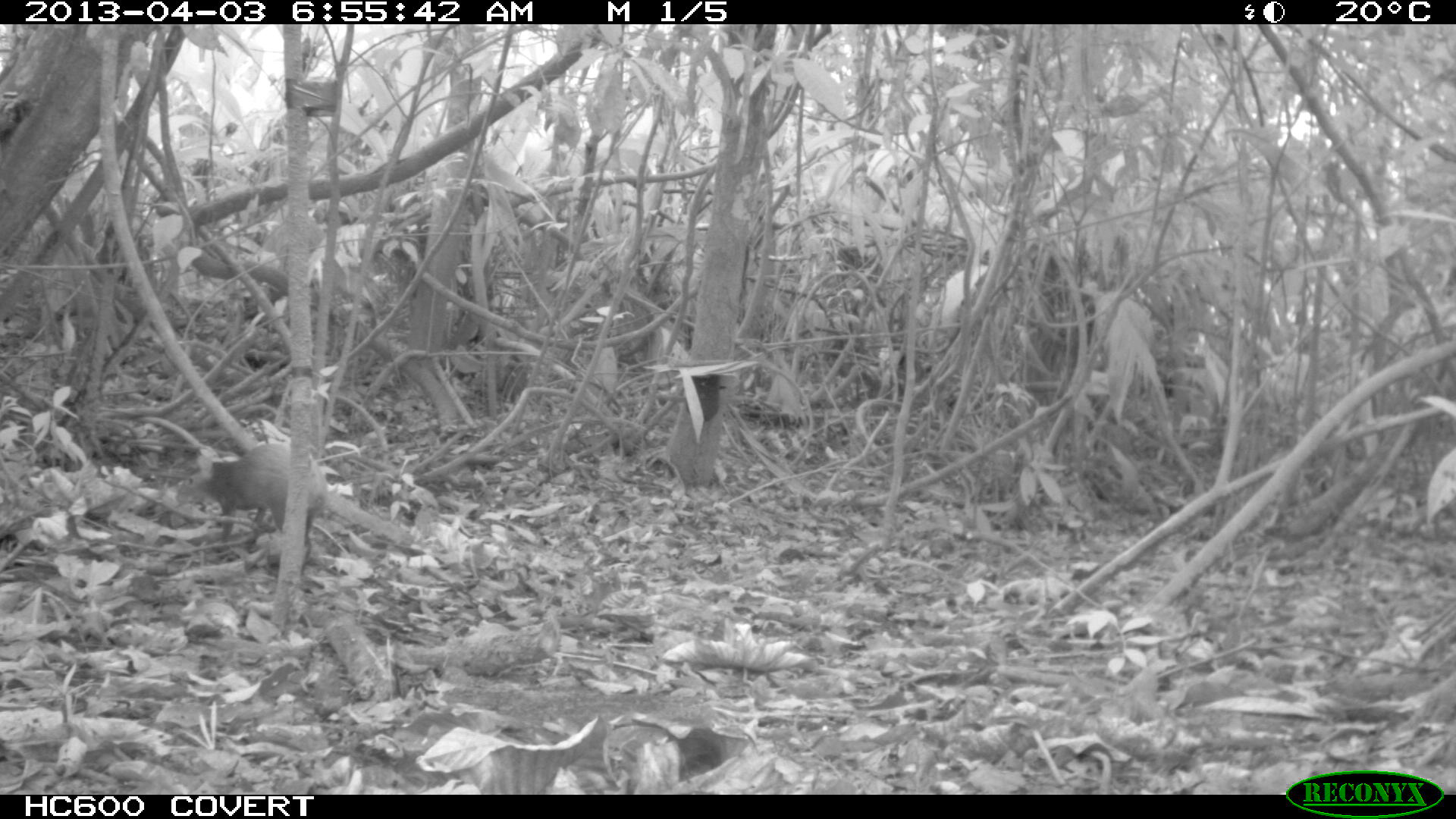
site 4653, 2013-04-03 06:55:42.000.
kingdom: Animalia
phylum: Chordata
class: Mammalia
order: Rodentia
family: Dasyproctidae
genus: Dasyprocta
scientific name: Dasyprocta leporina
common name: red-rumped agouti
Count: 1.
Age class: adult.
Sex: male.